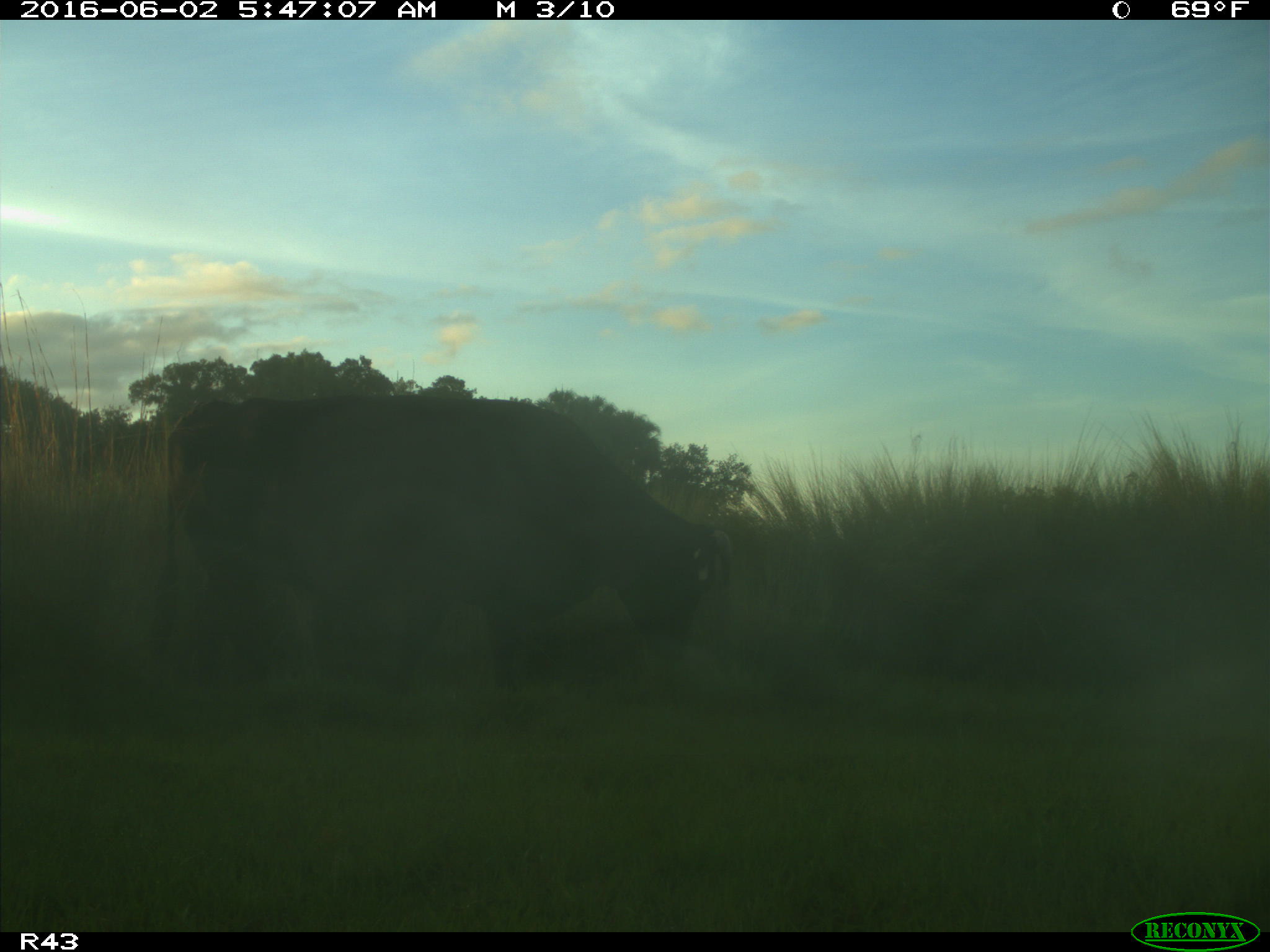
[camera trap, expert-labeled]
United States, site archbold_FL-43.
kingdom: Animalia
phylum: Chordata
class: Mammalia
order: Artiodactyla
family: Bovidae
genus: Bos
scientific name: Bos taurus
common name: domestic cow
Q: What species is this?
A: Bos taurus (domestic cow).